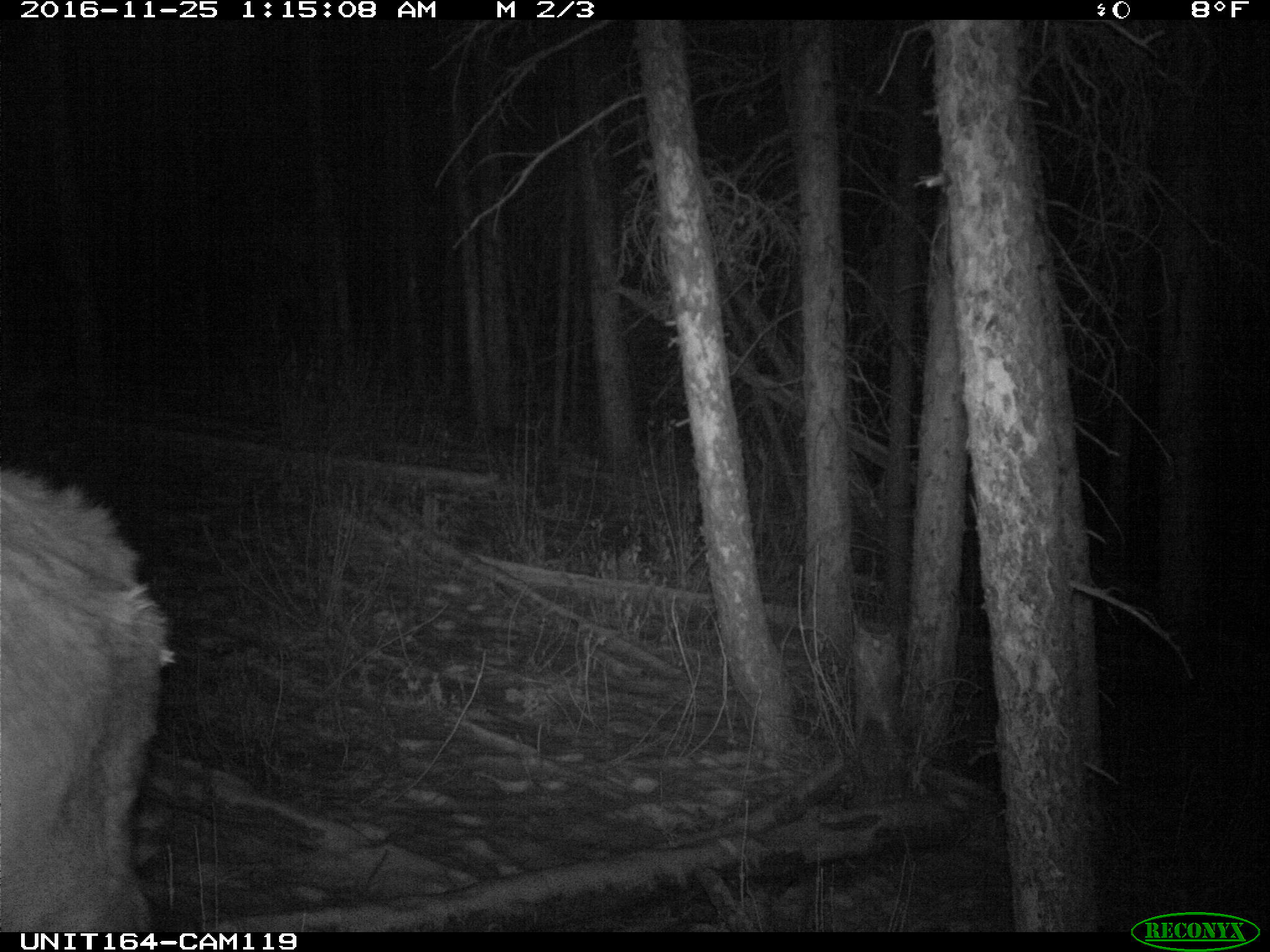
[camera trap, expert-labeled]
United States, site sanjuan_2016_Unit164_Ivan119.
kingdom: Animalia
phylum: Chordata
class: Mammalia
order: Artiodactyla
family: Cervidae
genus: Cervus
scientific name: Cervus elaphus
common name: red deer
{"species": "Cervus elaphus (red deer)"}